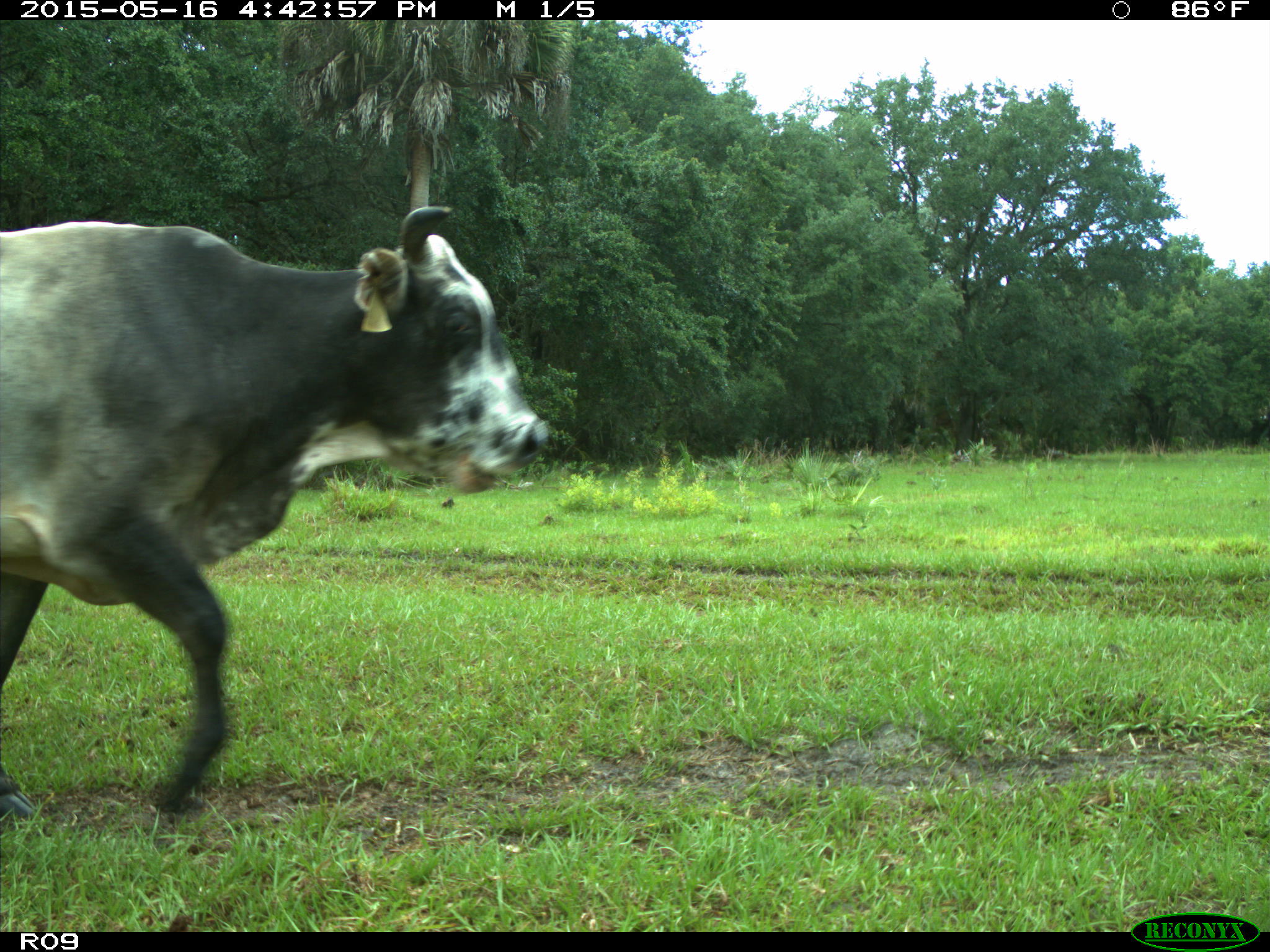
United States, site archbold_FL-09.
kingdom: Animalia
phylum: Chordata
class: Mammalia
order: Artiodactyla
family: Bovidae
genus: Bos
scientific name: Bos taurus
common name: domestic cow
Bos taurus (domestic cow).